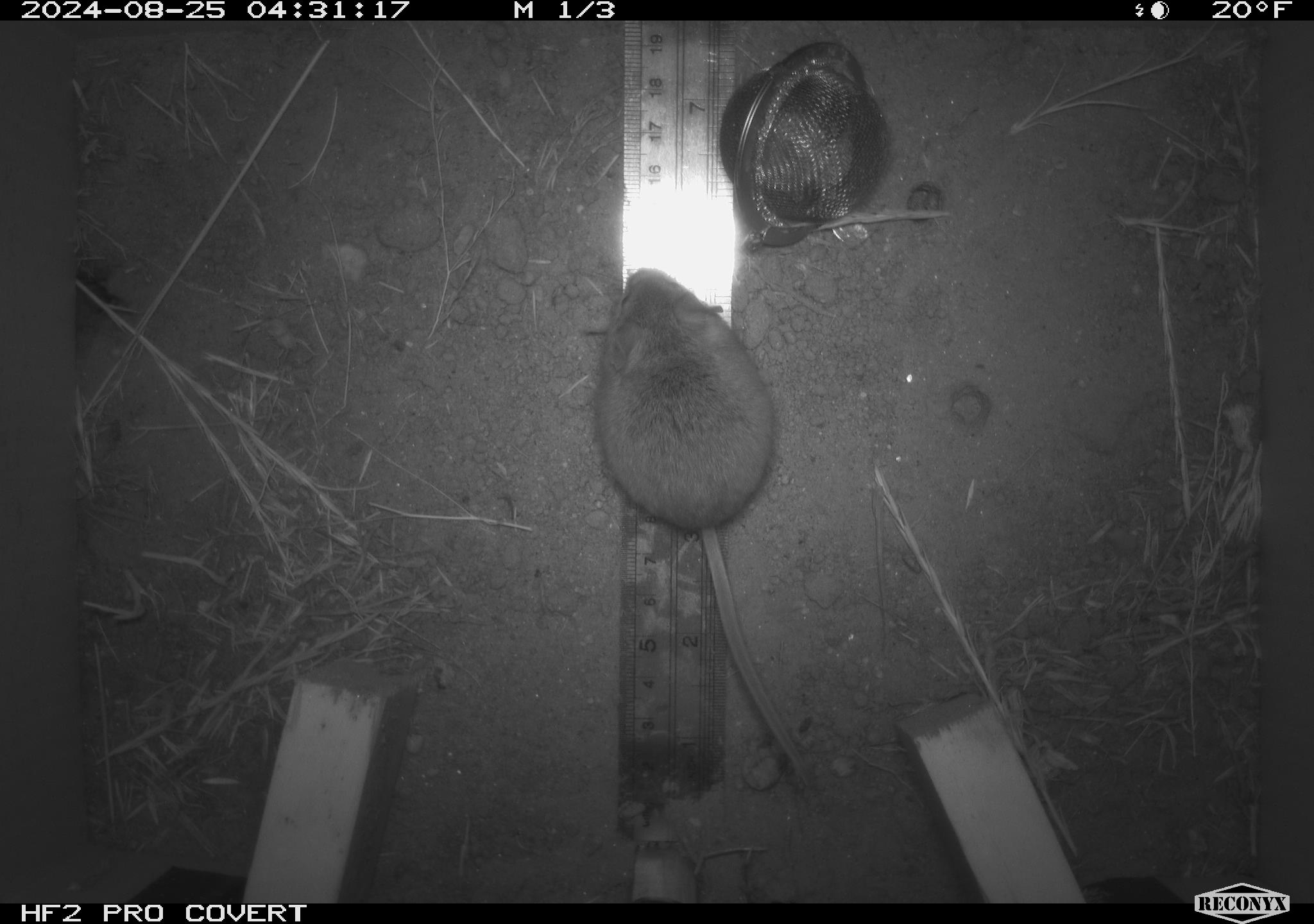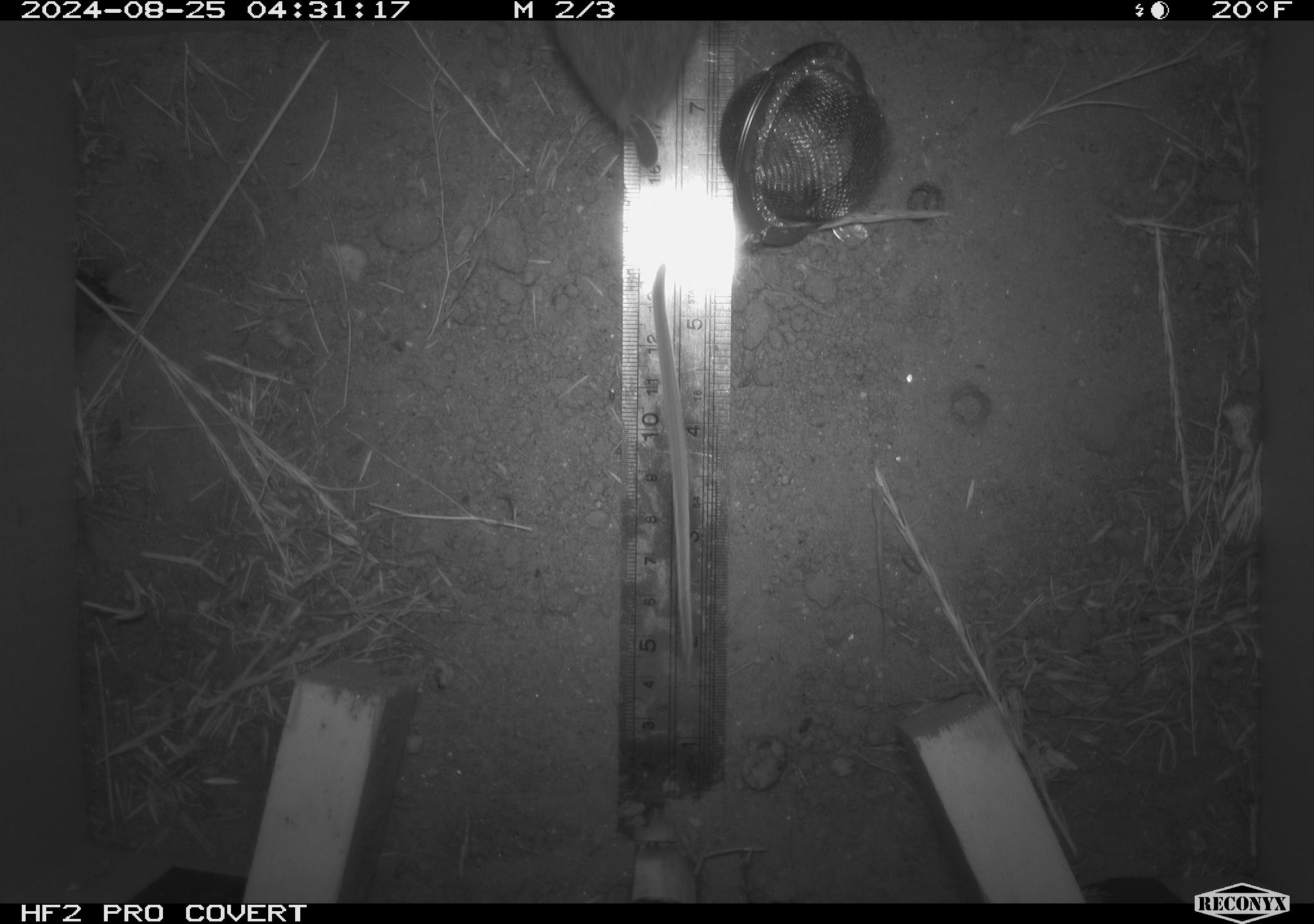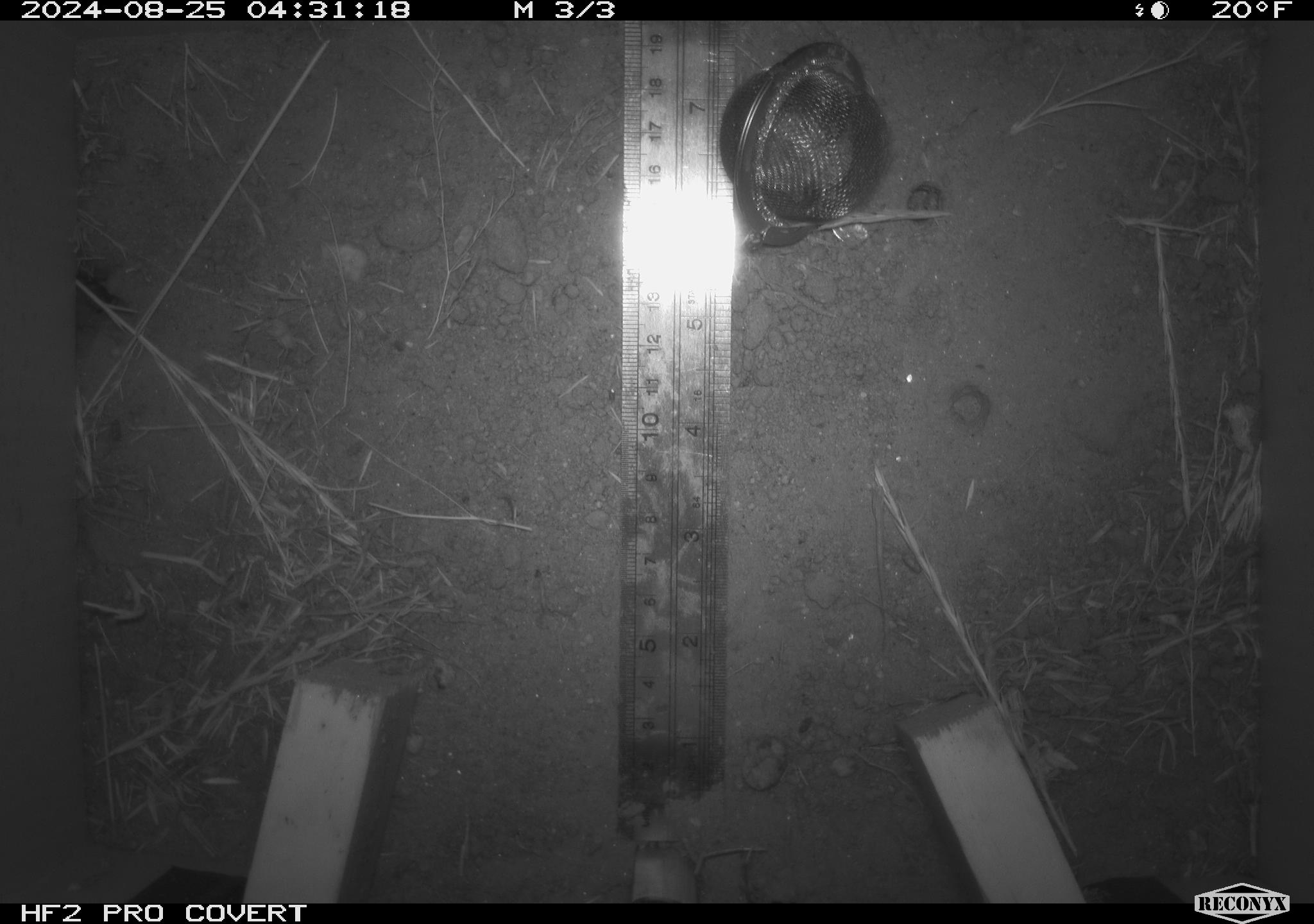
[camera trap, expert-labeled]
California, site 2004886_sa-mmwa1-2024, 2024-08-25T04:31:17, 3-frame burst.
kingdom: Animalia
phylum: Chordata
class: Mammalia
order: Rodentia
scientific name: Rodentia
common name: mouse species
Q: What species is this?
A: Mouse species (Rodentia).